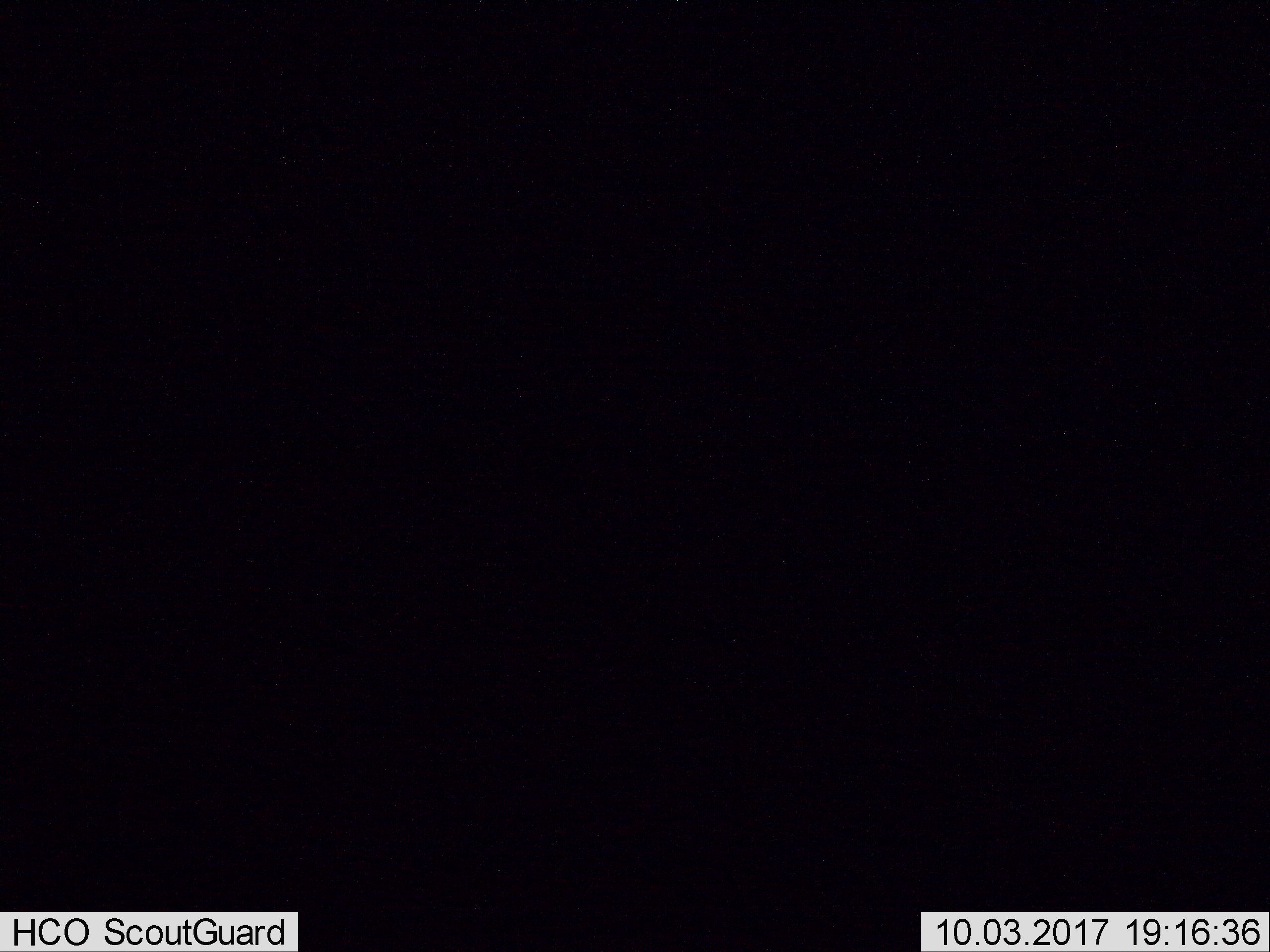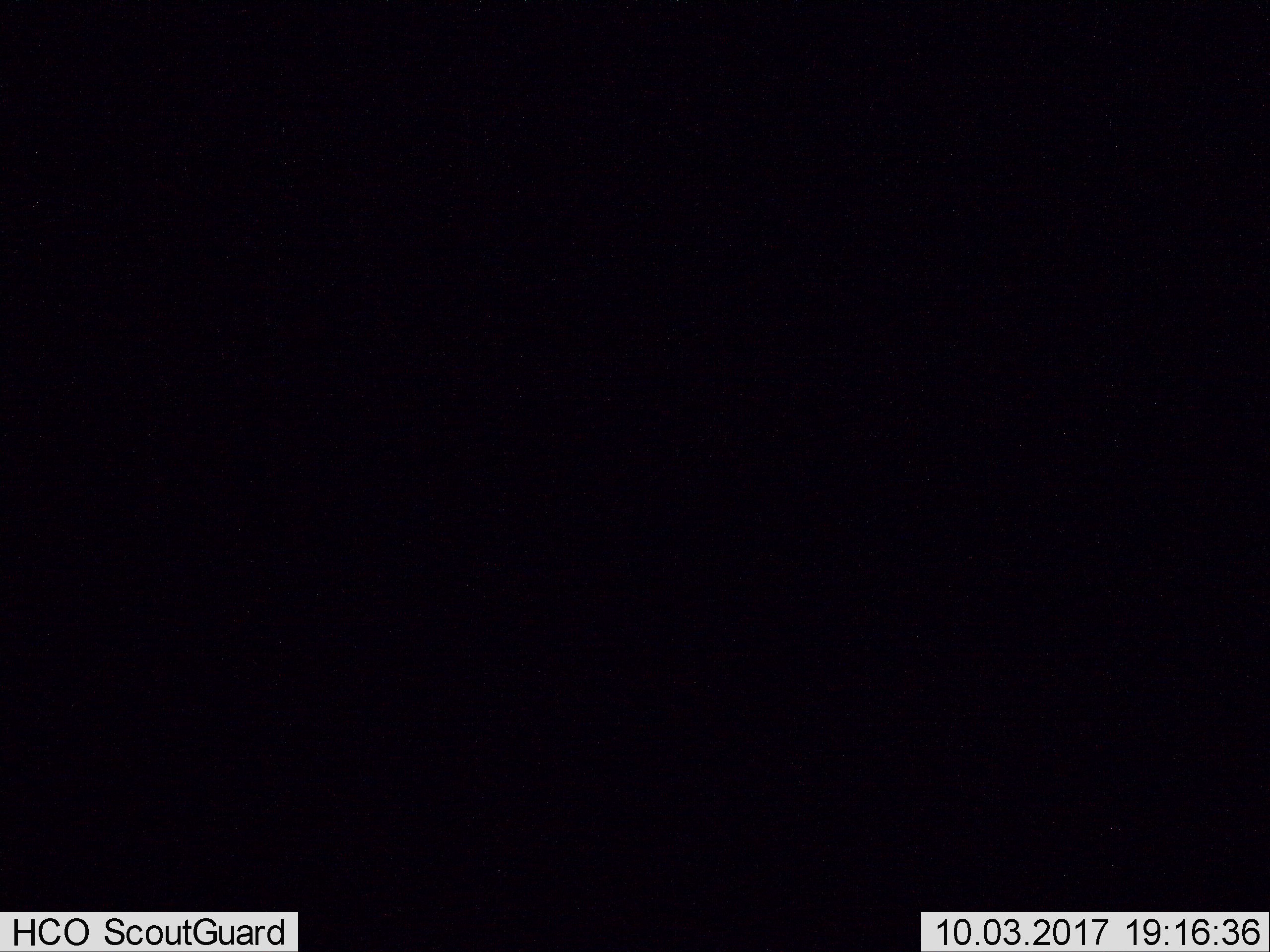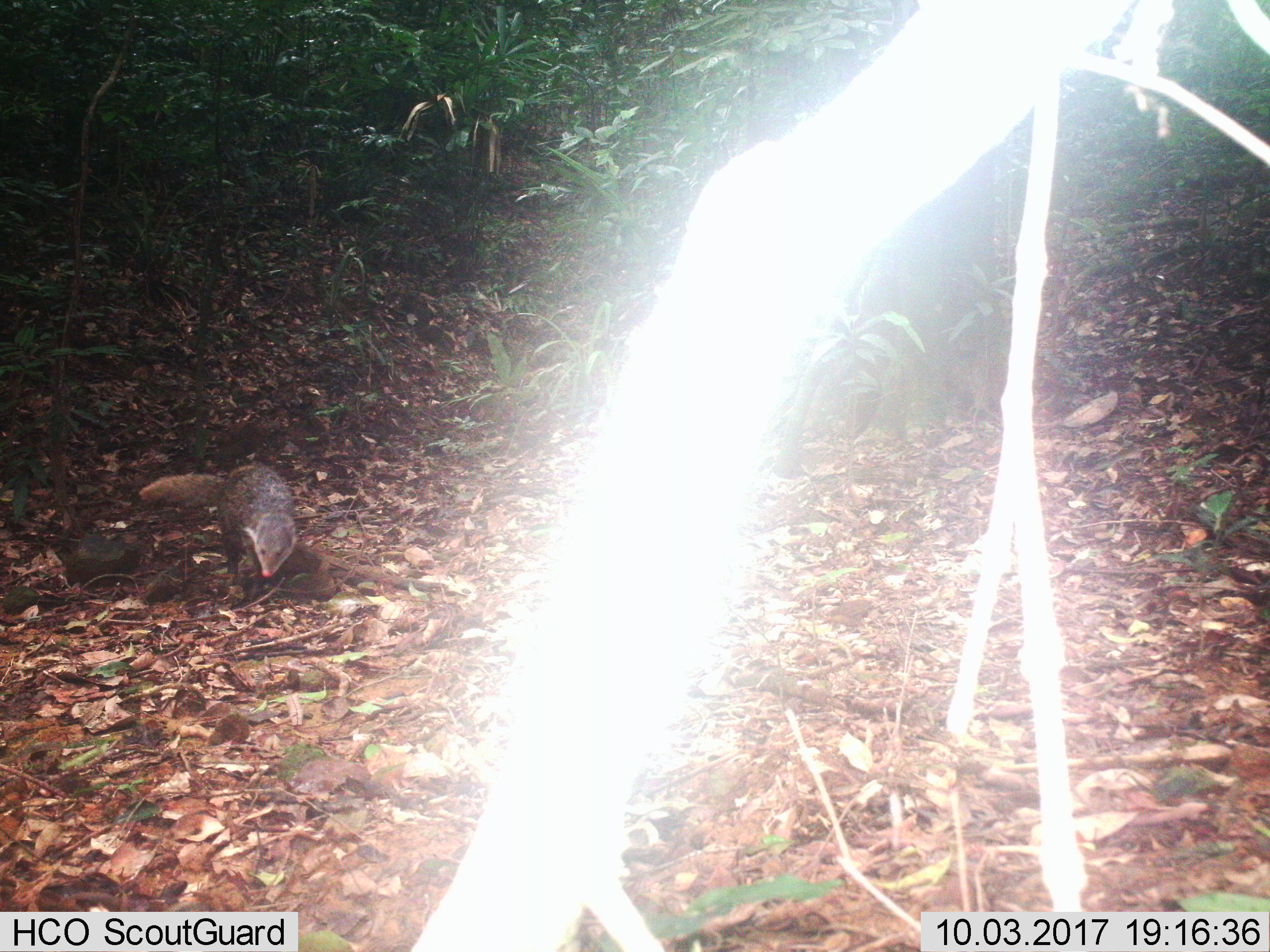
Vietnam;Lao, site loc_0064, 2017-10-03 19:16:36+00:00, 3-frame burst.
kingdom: Animalia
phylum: Chordata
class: Aves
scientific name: Aves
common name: bird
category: unidentified bird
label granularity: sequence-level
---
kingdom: Animalia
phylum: Chordata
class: Aves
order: Galliformes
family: Phasianidae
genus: Lophura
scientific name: Lophura nycthemera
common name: silver pheasant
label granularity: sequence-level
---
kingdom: Animalia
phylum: Chordata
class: Mammalia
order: Artiodactyla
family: Cervidae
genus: Rusa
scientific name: Rusa unicolor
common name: sambar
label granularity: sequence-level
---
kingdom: Animalia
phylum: Chordata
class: Mammalia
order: Rodentia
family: Muridae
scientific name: Muridae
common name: old-world mice and rats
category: unidentified murid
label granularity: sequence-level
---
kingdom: Animalia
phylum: Chordata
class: Mammalia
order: Artiodactyla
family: Cervidae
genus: Muntiacus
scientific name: Muntiacus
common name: muntjacs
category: unidentified muntjac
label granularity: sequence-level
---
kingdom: Animalia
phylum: Chordata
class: Mammalia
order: Primates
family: Cercopithecidae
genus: Macaca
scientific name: Macaca nemestrina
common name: pig-tailed macaque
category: pig tailed macaque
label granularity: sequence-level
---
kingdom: Animalia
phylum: Chordata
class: Mammalia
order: Rodentia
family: Sciuridae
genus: Dremomys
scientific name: Dremomys rufigenis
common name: red-cheeked squirrel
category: red cheeked squirrel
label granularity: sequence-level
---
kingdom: Animalia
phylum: Chordata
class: Mammalia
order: Carnivora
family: Herpestidae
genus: Urva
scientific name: Urva urva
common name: crab-eating mongoose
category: crab eating mongoose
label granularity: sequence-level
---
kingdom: Animalia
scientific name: Animalia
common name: animal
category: unidentified animal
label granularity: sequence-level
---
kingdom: Animalia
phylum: Chordata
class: Mammalia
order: Artiodactyla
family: Suidae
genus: Sus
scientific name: Sus scrofa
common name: eurasian wild pig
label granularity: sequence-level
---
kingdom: Animalia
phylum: Chordata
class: Mammalia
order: Artiodactyla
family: Cervidae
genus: Muntiacus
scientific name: Muntiacus vuquangensis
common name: large-antlered muntjac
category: large antlered muntjac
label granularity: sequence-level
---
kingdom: Animalia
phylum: Chordata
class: Aves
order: Galliformes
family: Phasianidae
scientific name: Phasianidae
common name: partridge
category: unidentified partridge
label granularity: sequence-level